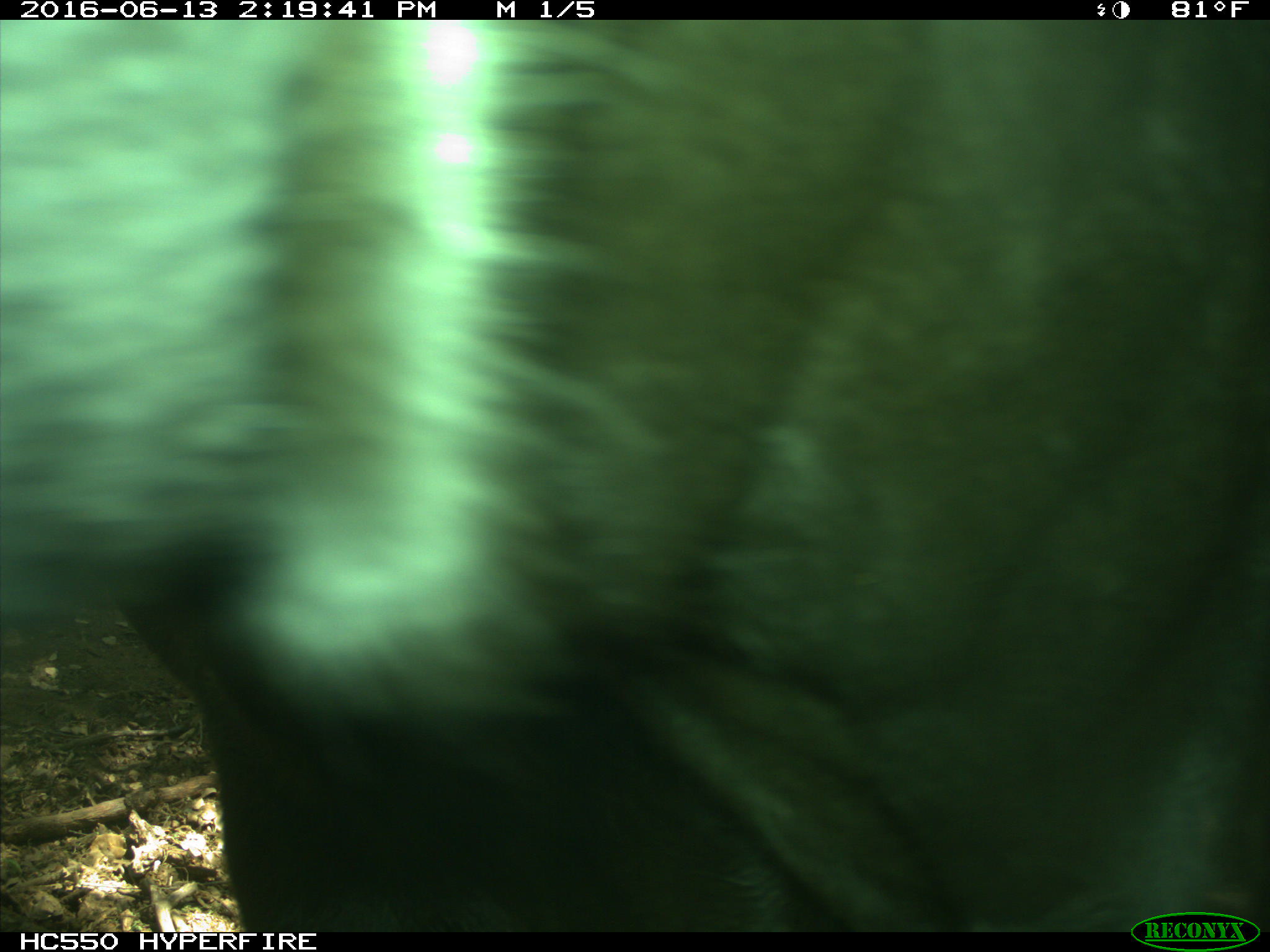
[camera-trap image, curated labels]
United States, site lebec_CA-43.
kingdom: Animalia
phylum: Chordata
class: Mammalia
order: Artiodactyla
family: Bovidae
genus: Bos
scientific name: Bos taurus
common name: domestic cow